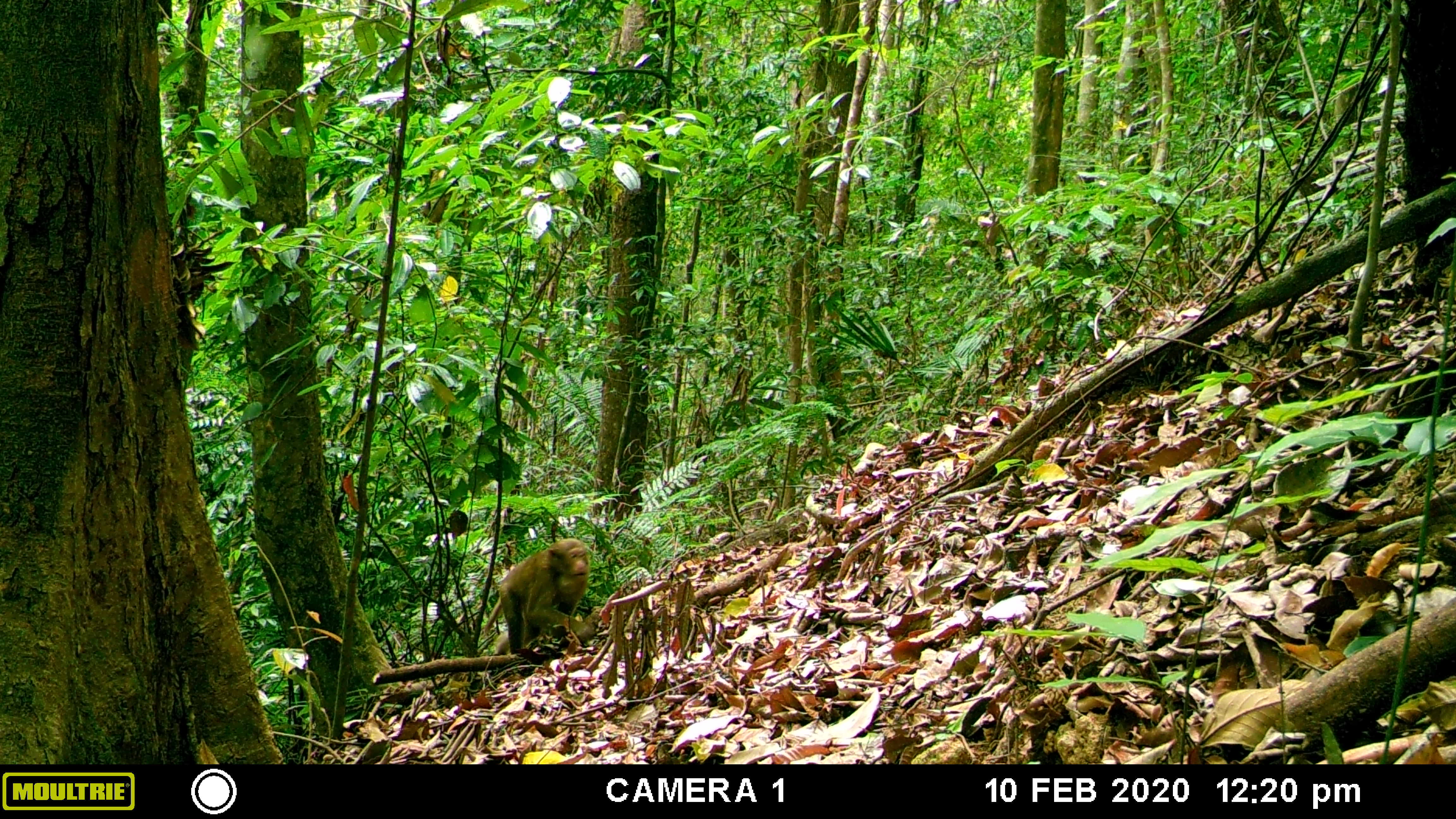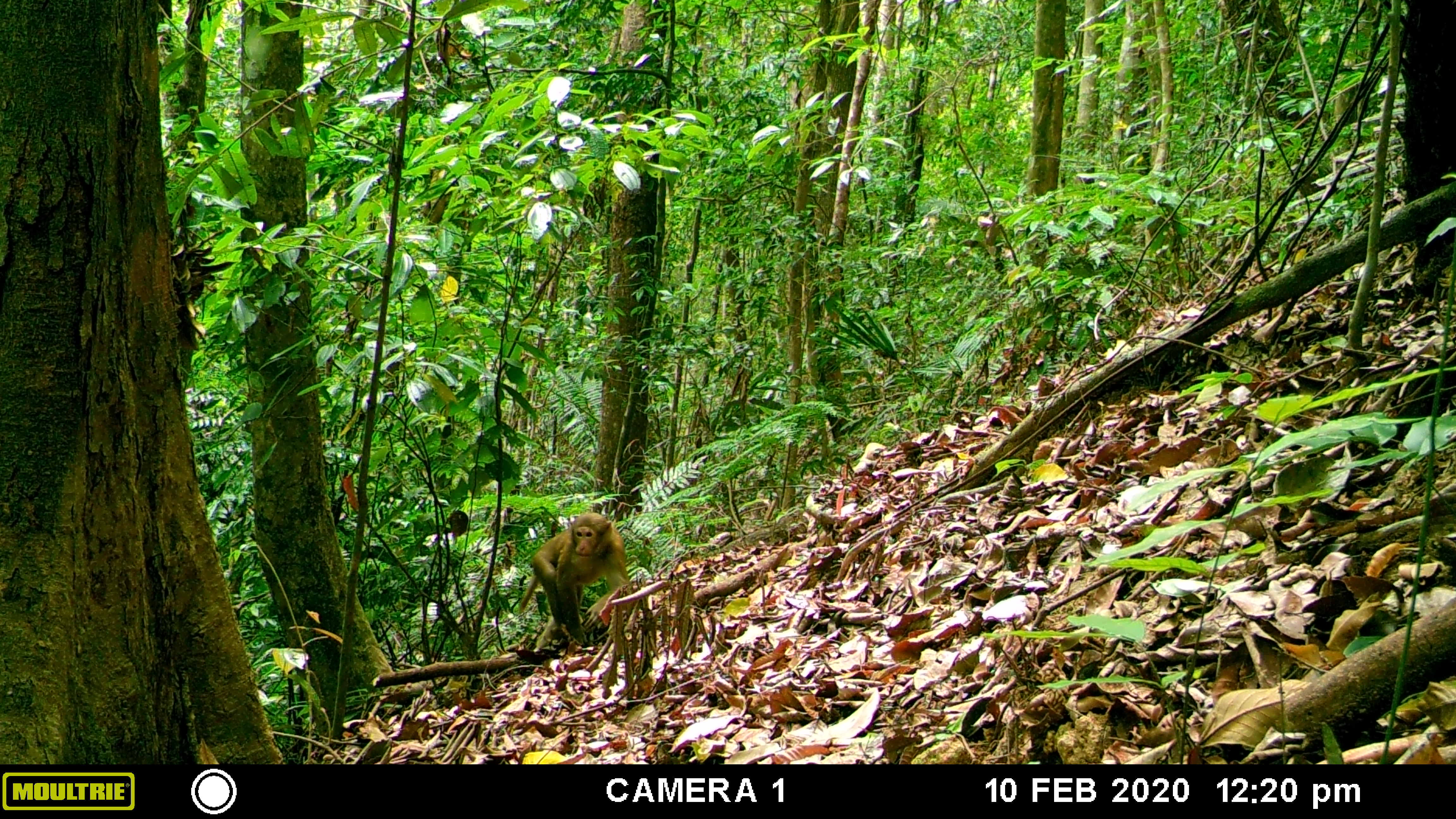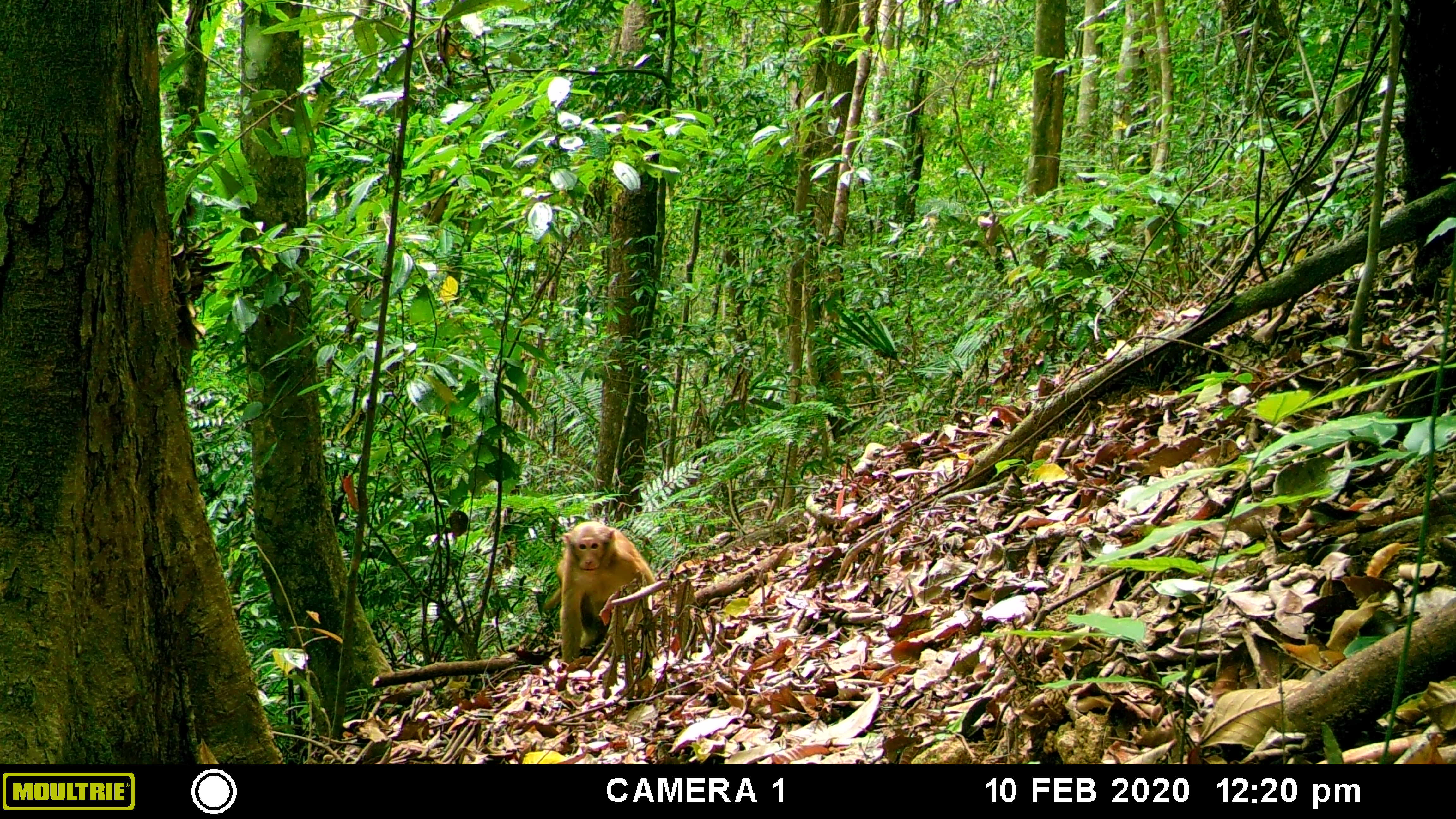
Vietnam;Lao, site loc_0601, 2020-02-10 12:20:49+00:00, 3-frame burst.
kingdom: Animalia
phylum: Chordata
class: Mammalia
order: Primates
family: Cercopithecidae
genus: Macaca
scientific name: Macaca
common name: macaques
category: assam or rhesus macaque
Assam or rhesus macaque (macaques) (Macaca). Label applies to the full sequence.